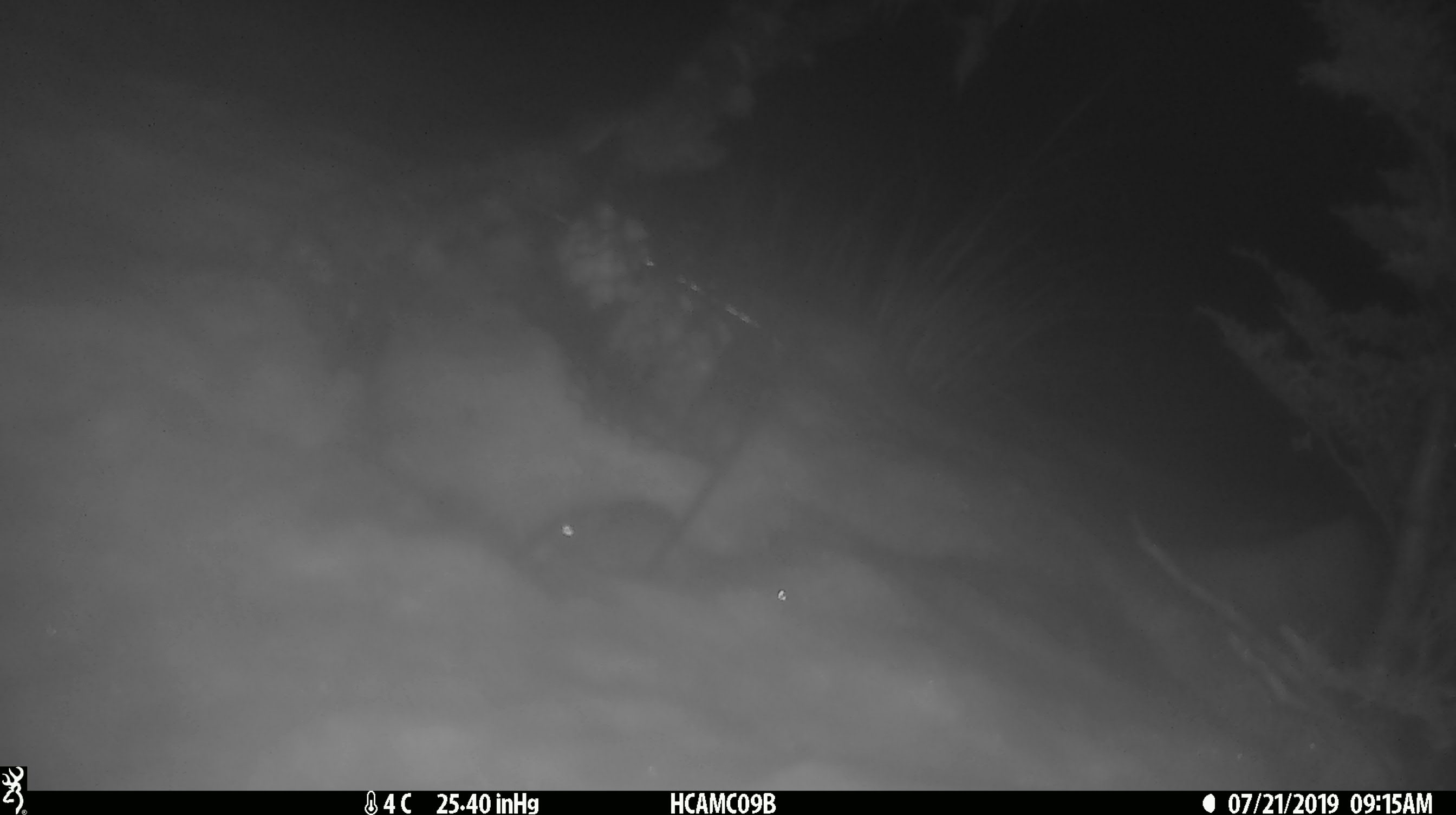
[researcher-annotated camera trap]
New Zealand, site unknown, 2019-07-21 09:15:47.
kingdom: Animalia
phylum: Chordata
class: Mammalia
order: Rodentia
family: Muridae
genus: Mus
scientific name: Mus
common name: mouse